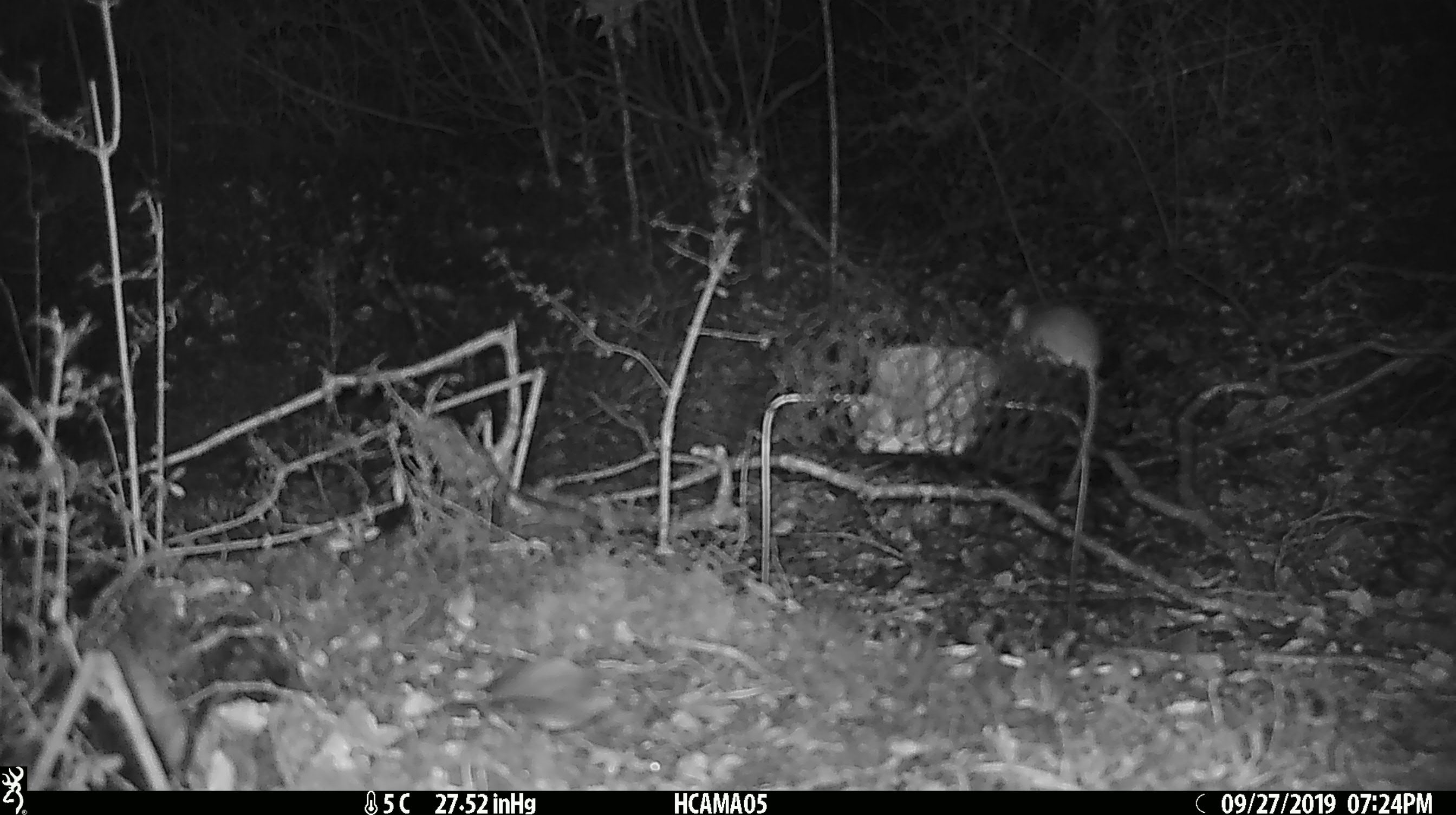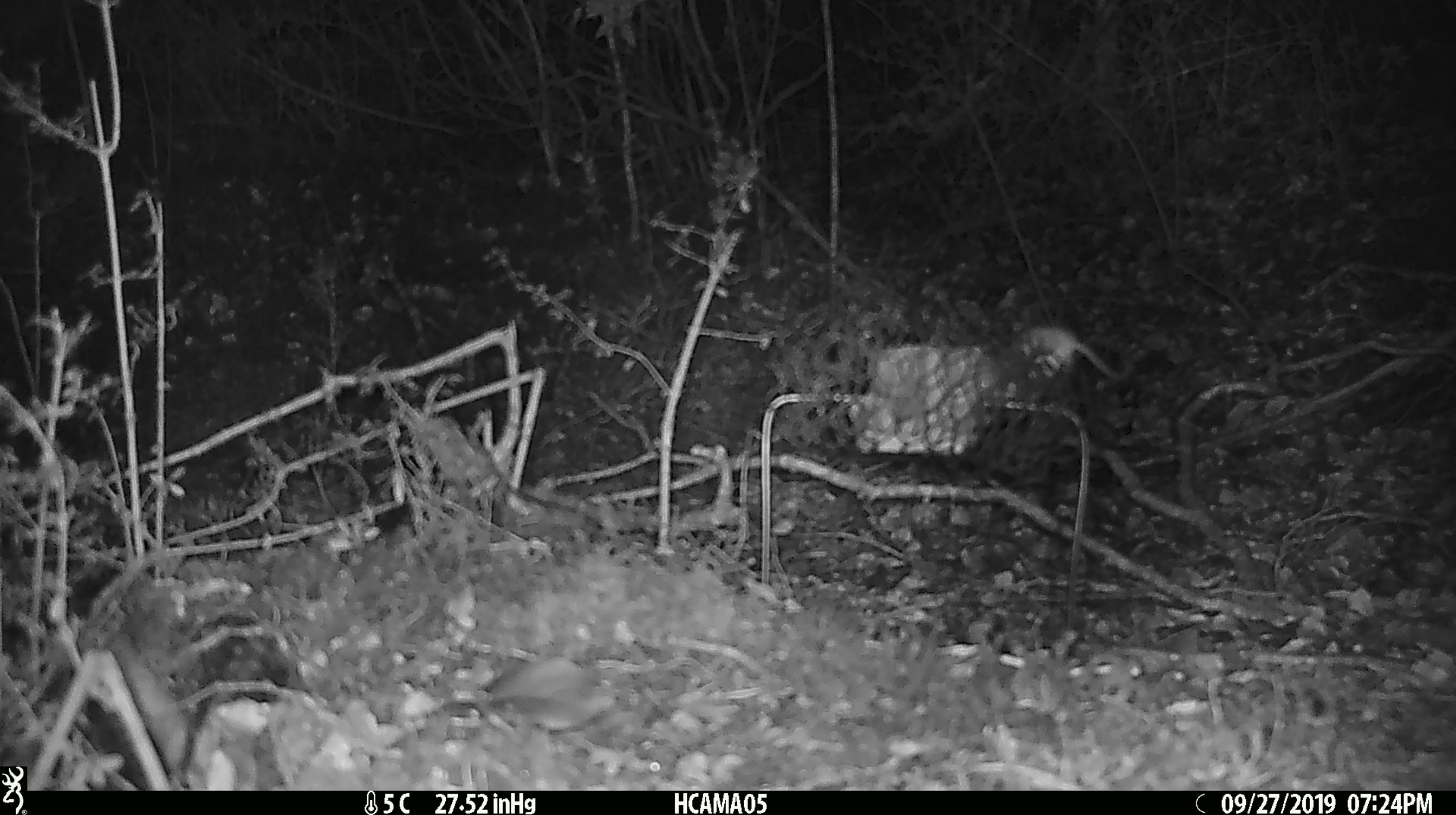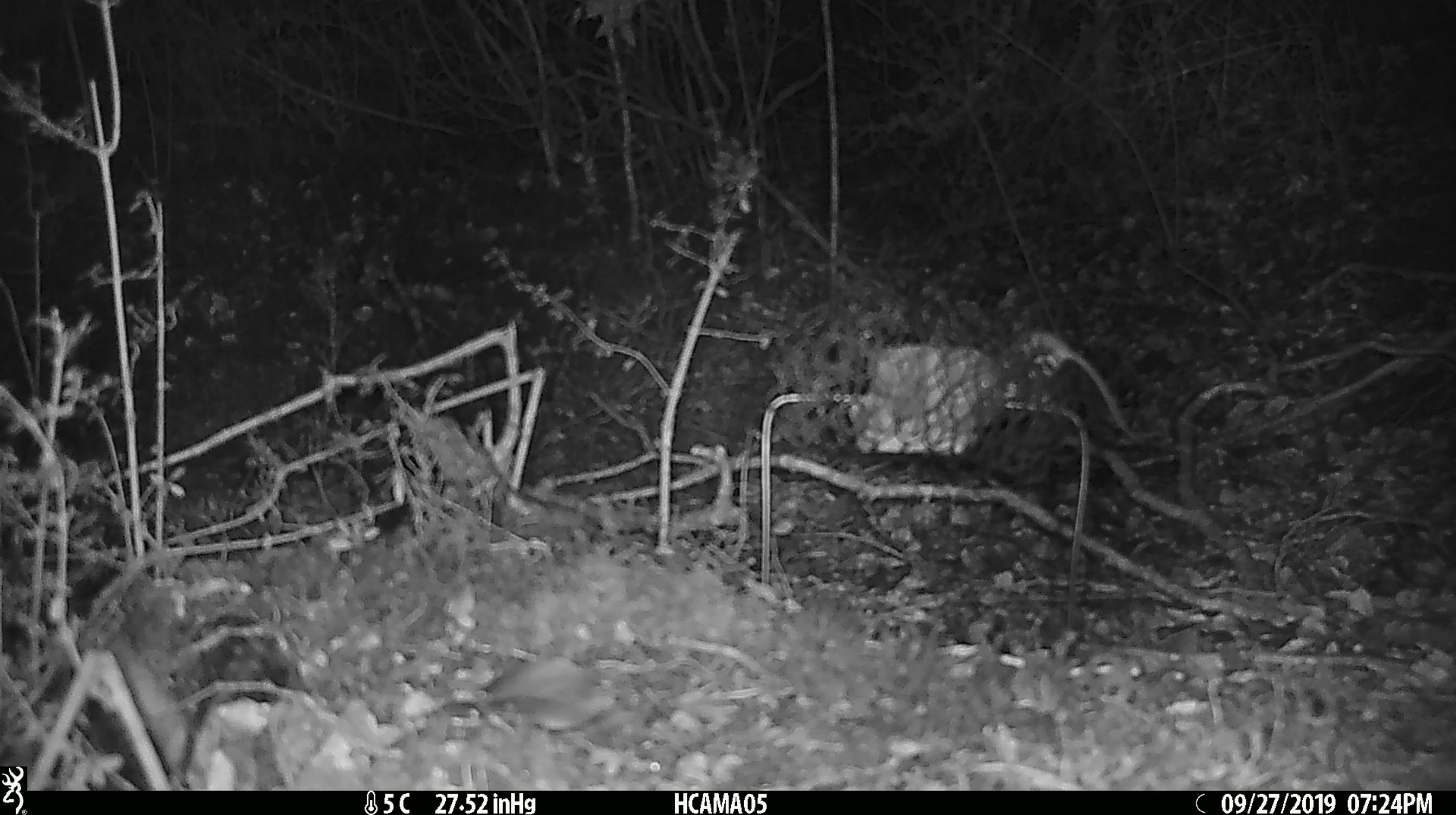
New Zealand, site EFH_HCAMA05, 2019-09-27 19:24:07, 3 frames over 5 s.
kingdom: Animalia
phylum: Chordata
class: Mammalia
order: Rodentia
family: Muridae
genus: Mus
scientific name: Mus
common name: mouse